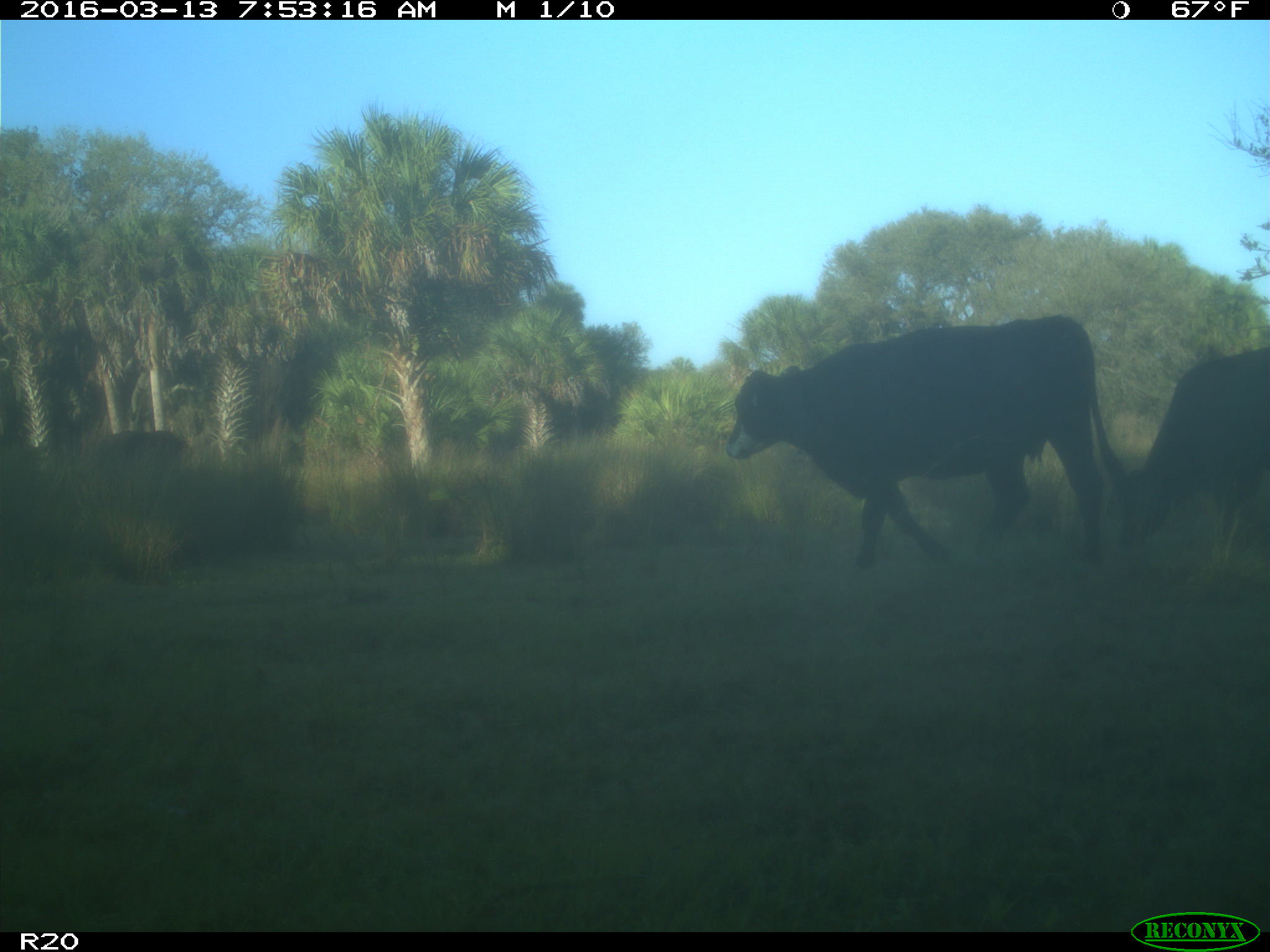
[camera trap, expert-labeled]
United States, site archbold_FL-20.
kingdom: Animalia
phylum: Chordata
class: Mammalia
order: Artiodactyla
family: Bovidae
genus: Bos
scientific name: Bos taurus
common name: domestic cow